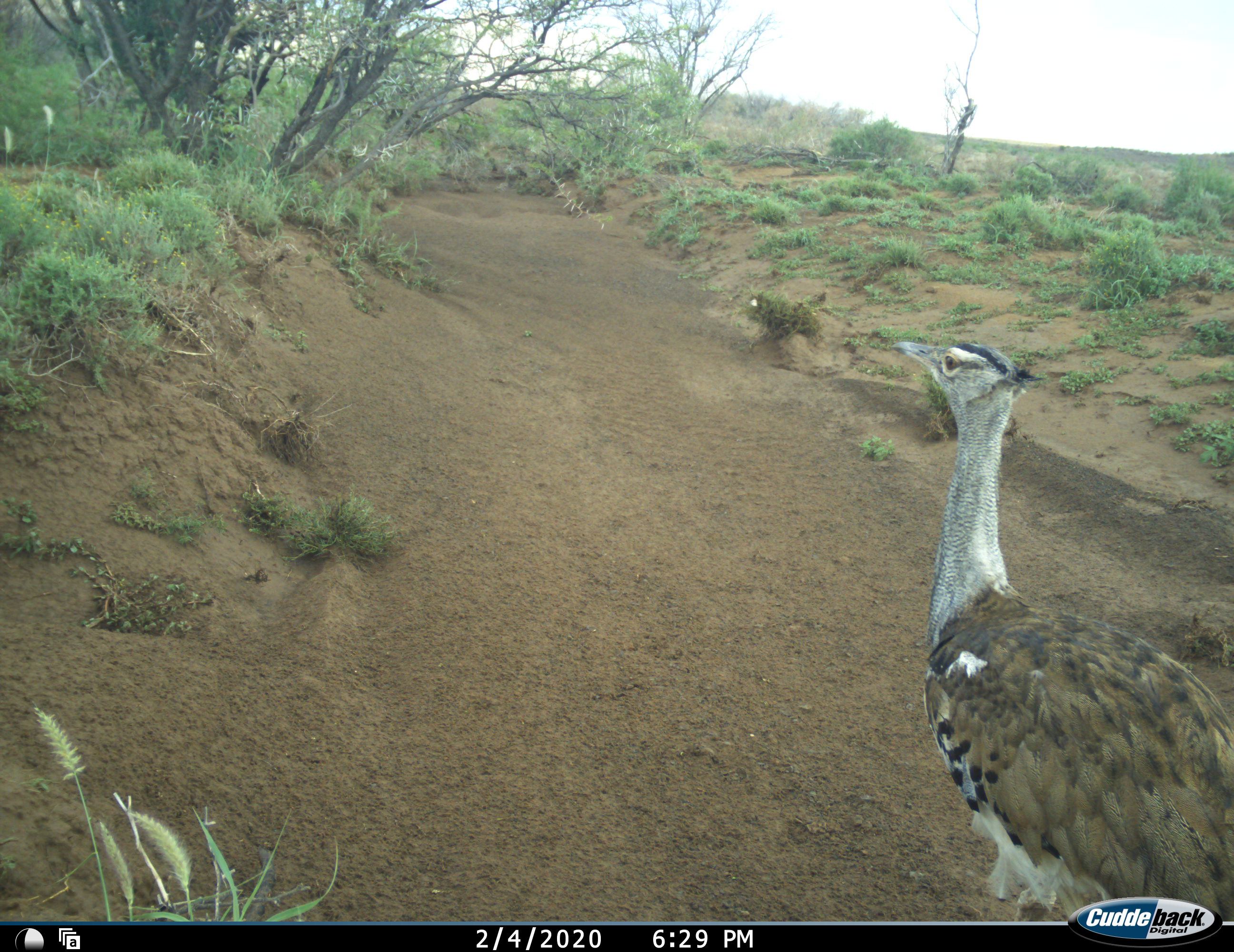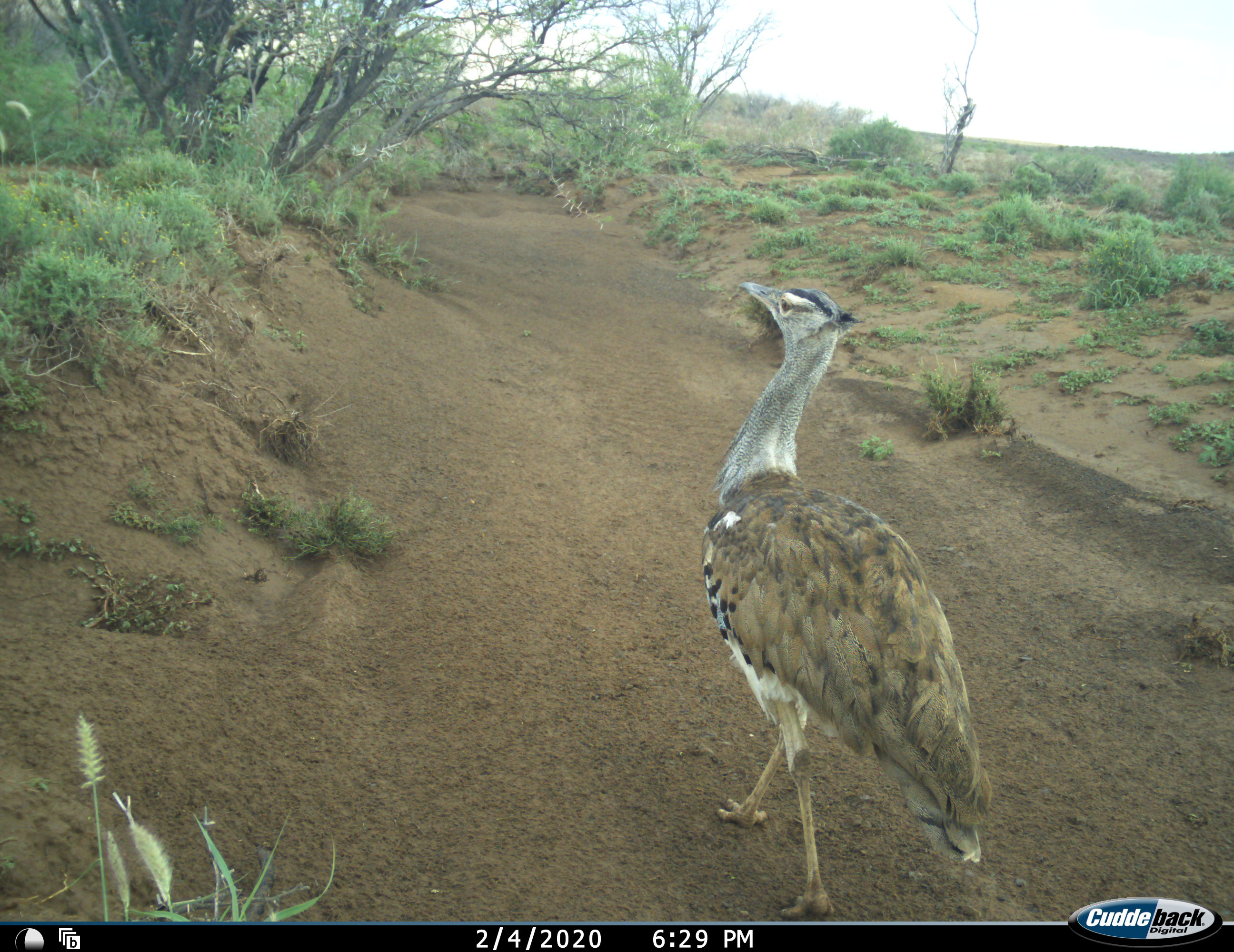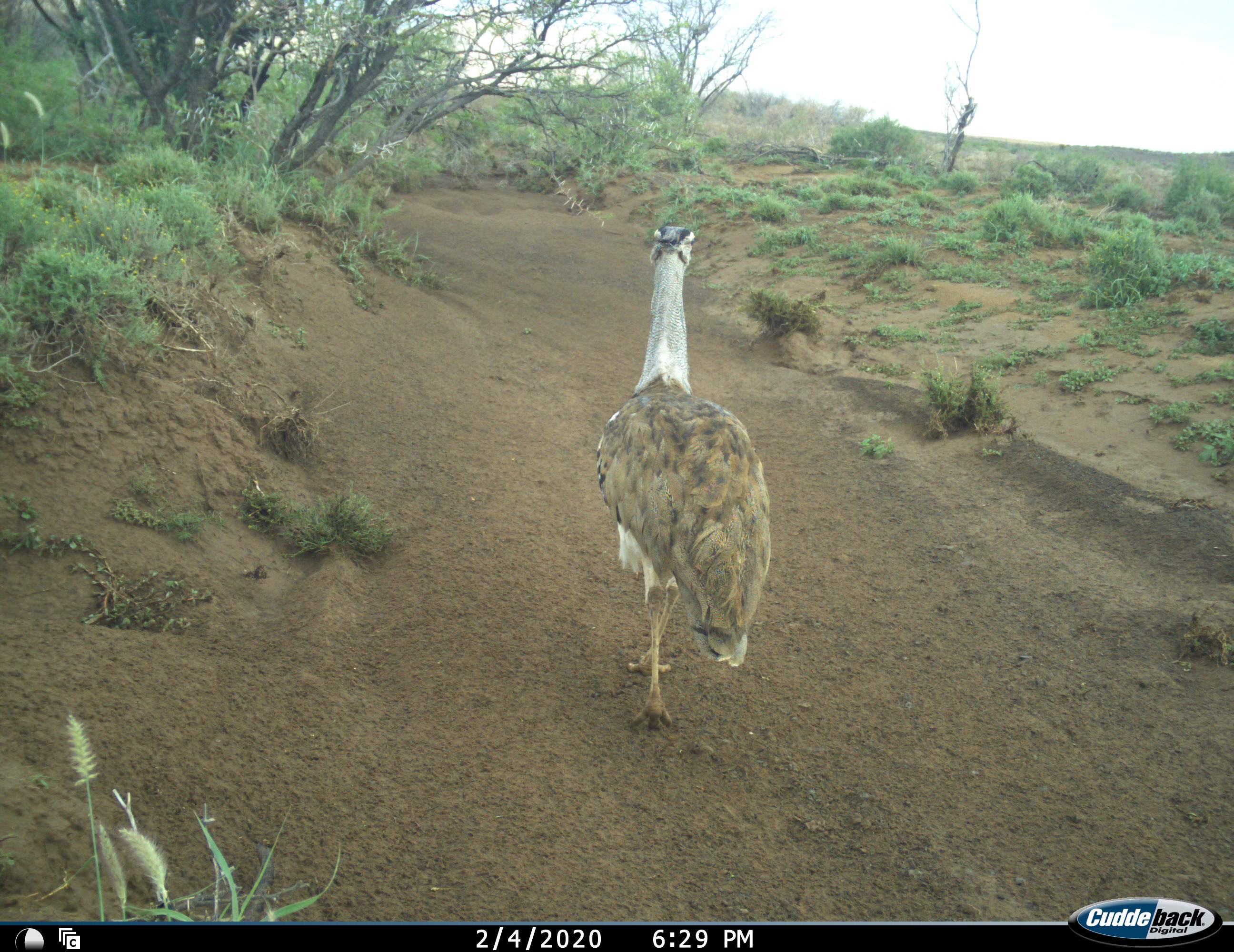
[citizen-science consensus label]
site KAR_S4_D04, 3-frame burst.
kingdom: Animalia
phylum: Chordata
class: Aves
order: Otidiformes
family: Otididae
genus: Ardeotis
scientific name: Ardeotis kori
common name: kori bustard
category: bustardkori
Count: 1.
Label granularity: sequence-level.